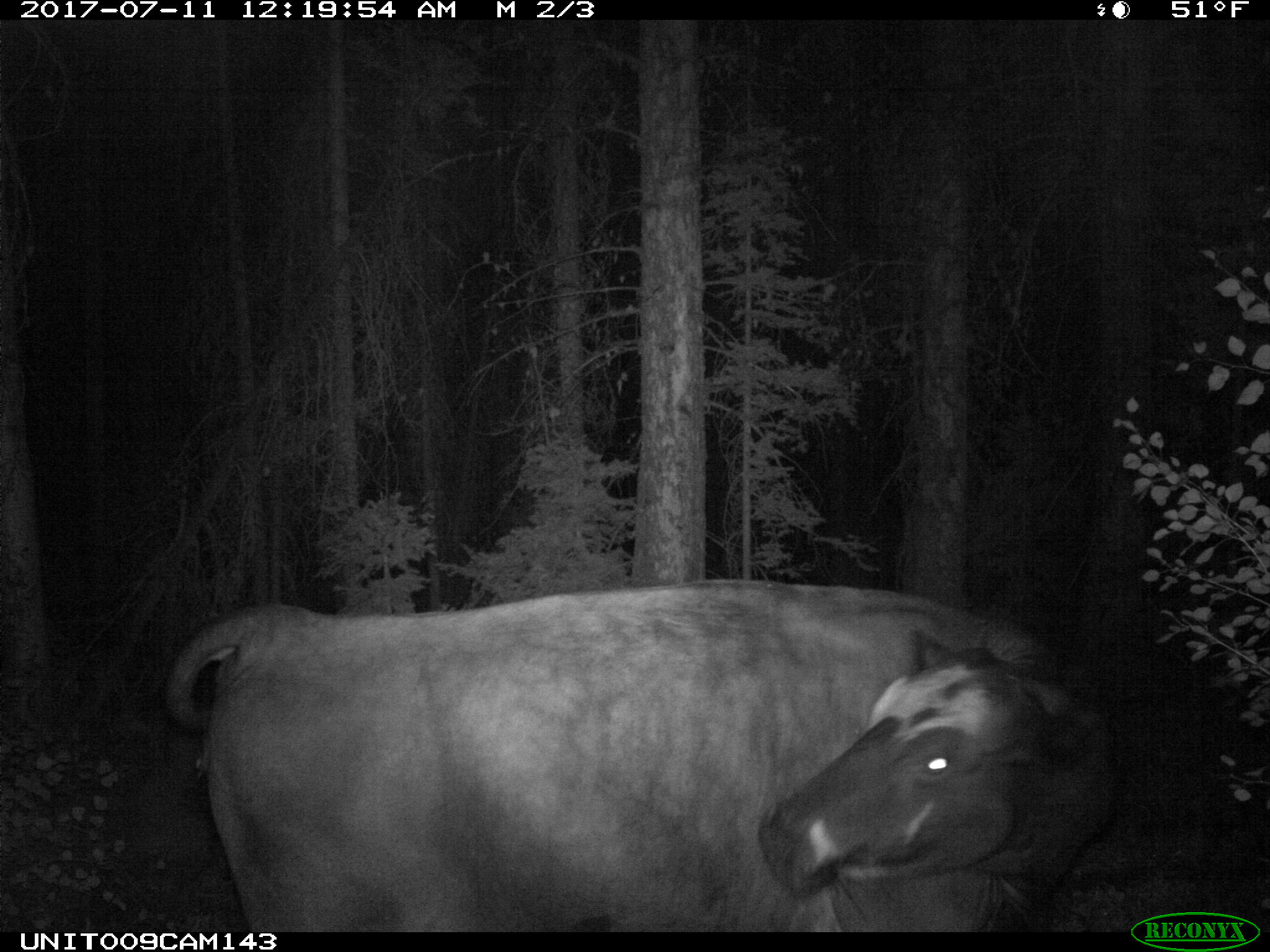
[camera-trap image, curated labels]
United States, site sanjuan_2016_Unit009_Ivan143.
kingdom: Animalia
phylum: Chordata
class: Mammalia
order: Artiodactyla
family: Bovidae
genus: Bos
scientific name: Bos taurus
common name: domestic cow